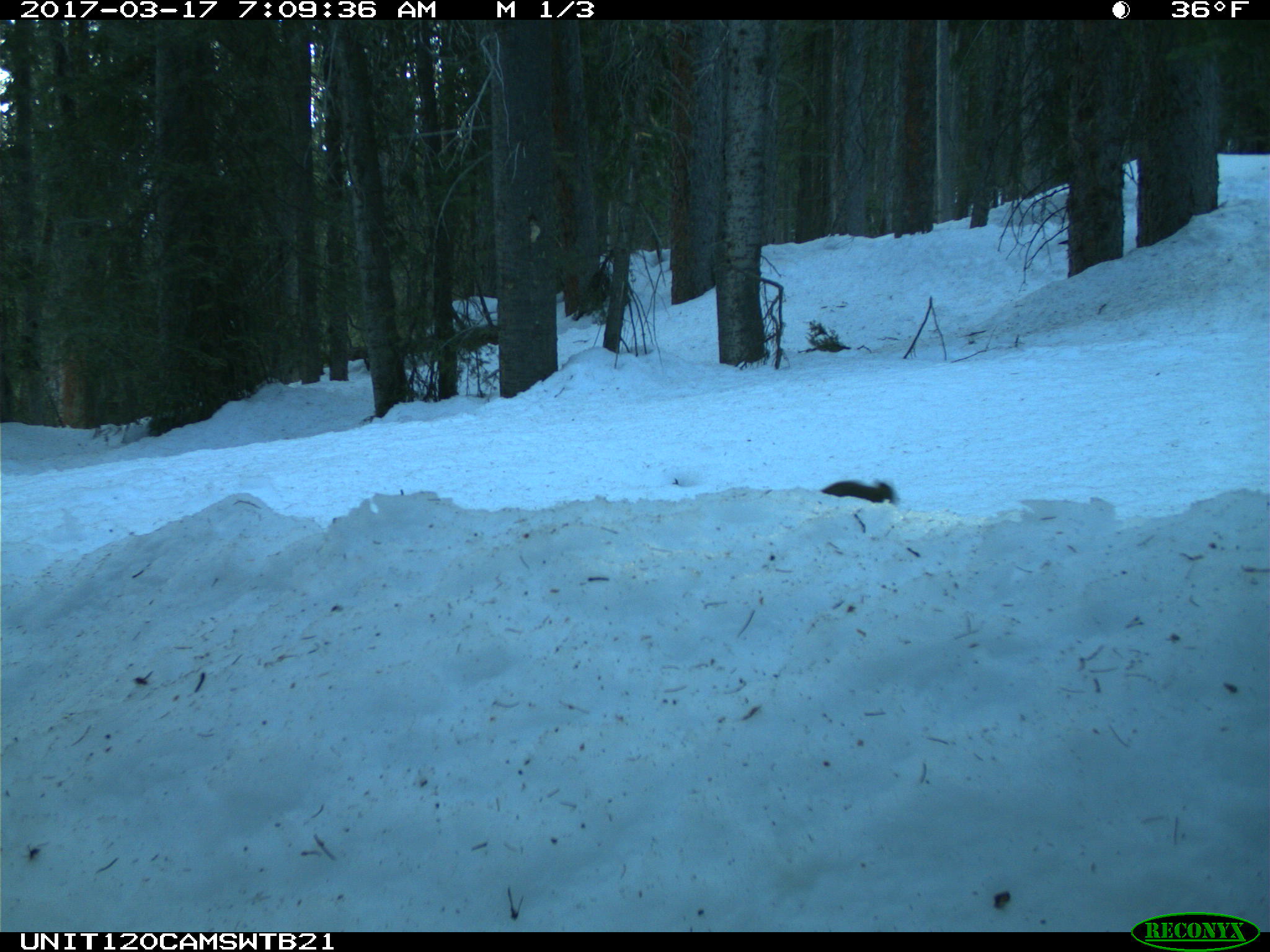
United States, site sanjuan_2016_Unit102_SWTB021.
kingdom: Animalia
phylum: Chordata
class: Mammalia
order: Rodentia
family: Sciuridae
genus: Tamiasciurus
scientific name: Tamiasciurus hudsonicus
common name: american red squirrel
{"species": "Tamiasciurus hudsonicus (american red squirrel)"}